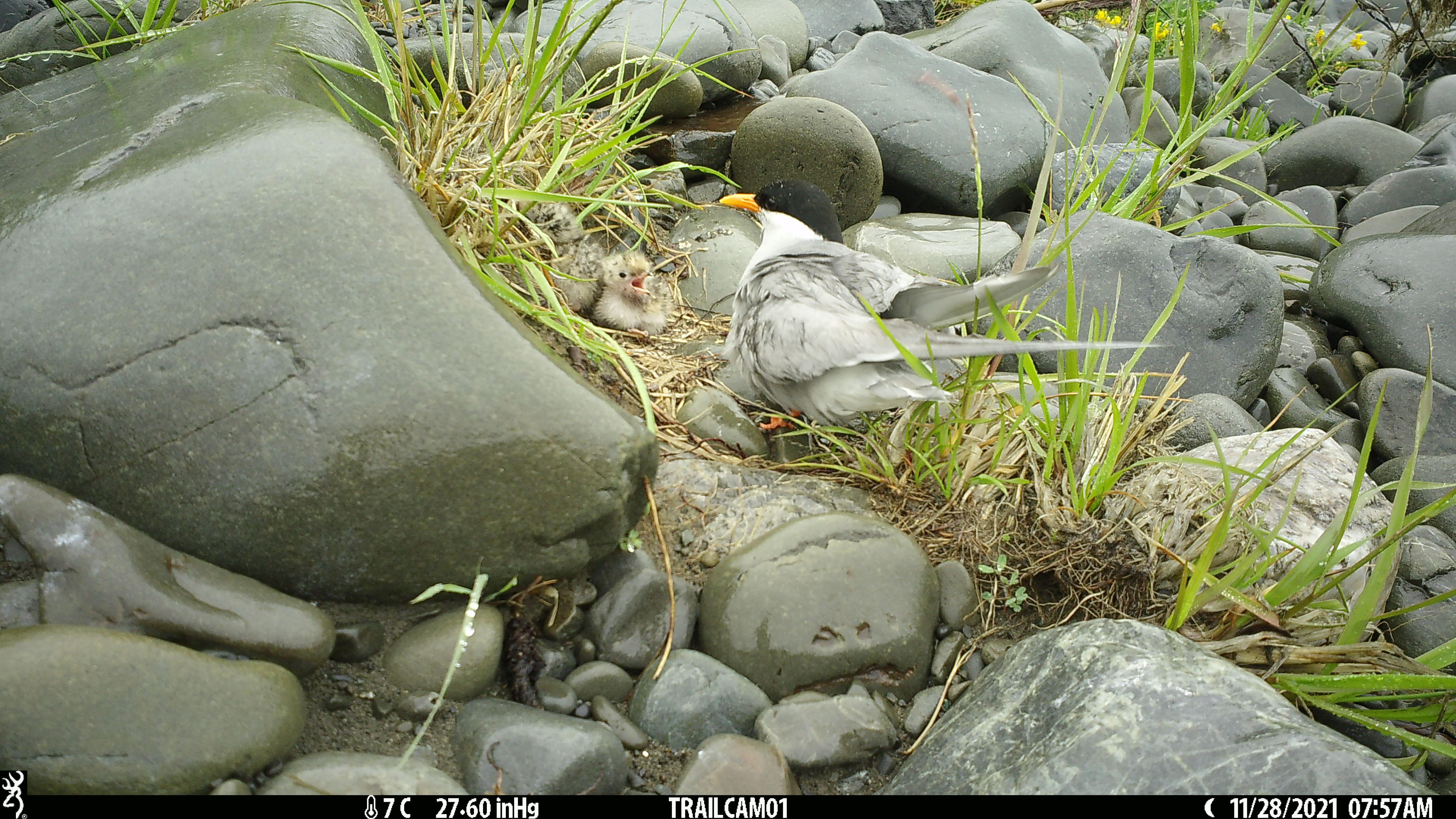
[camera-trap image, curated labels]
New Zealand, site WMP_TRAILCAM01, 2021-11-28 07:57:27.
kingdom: Animalia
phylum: Chordata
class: Aves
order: Charadriiformes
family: Laridae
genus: Chlidonias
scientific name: Chlidonias albostriatus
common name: black-fronted tern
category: black fronted tern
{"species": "black fronted tern (black-fronted tern) (Chlidonias albostriatus)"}